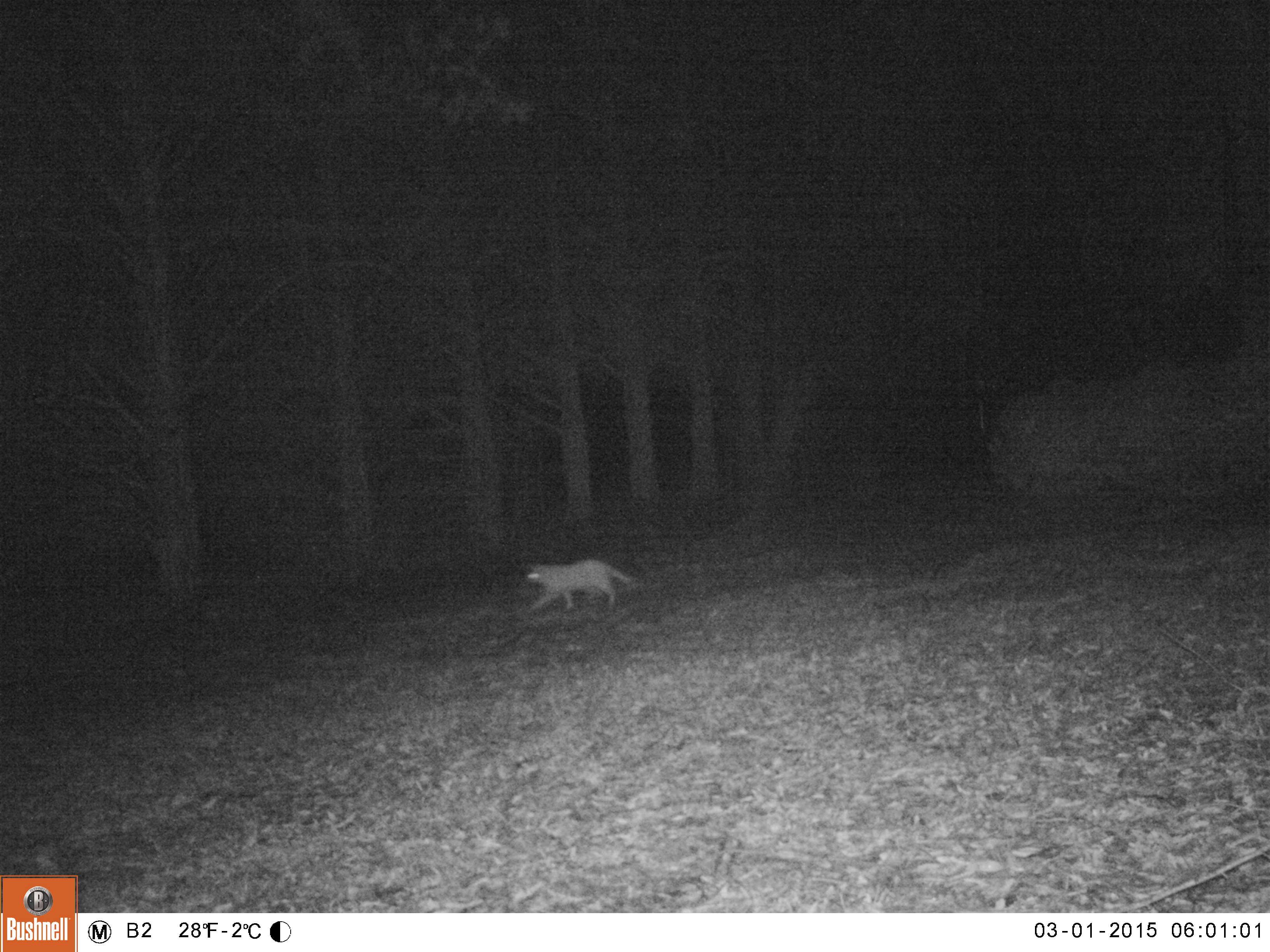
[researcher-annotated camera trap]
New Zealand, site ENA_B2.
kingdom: Animalia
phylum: Chordata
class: Mammalia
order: Carnivora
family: Felidae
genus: Felis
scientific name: Felis catus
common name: domestic cat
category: cat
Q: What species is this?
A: Cat (domestic cat) (Felis catus).